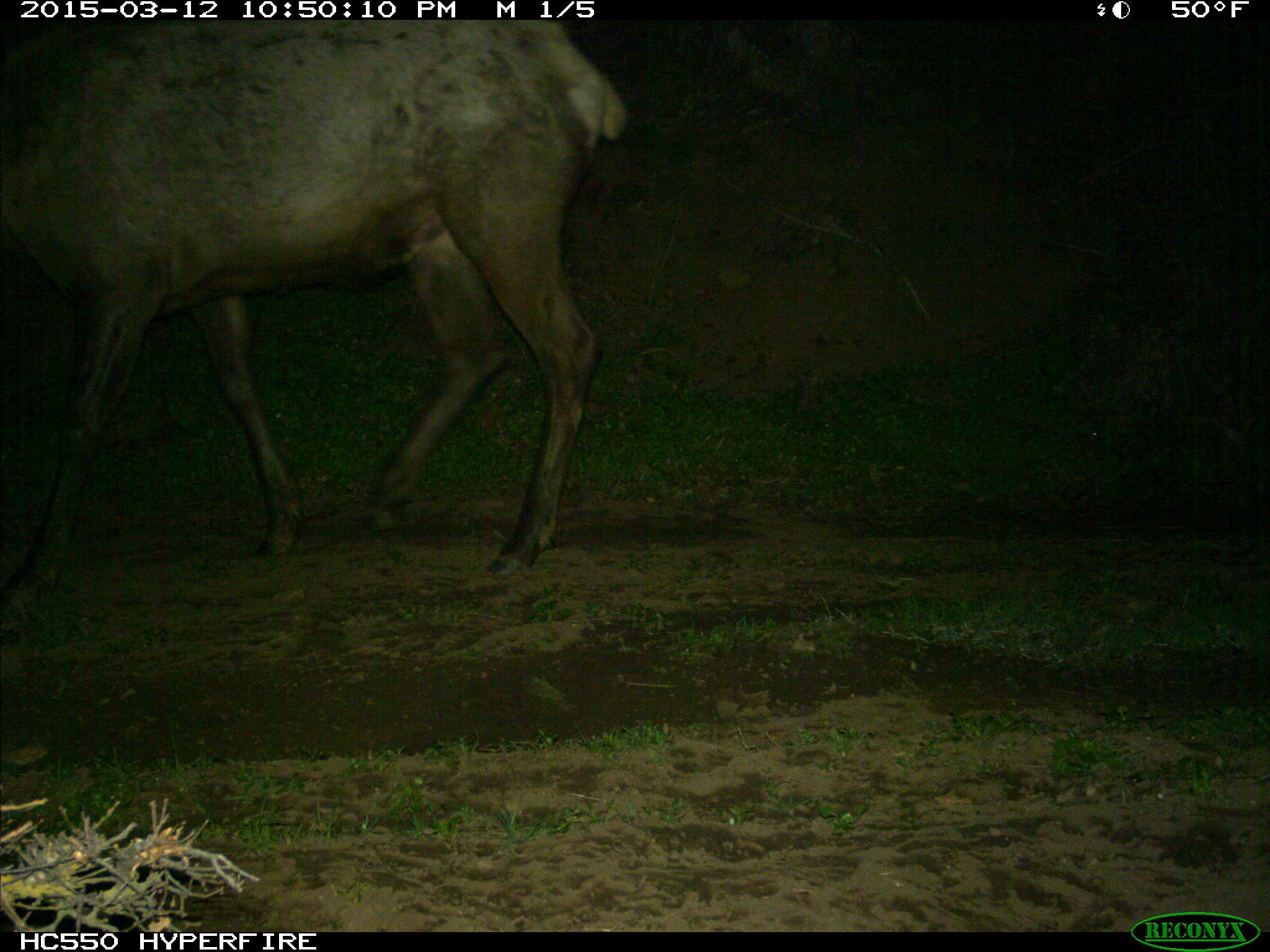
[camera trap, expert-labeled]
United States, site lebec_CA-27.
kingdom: Animalia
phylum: Chordata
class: Mammalia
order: Artiodactyla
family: Cervidae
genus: Cervus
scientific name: Cervus canadensis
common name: elk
Cervus canadensis (elk).